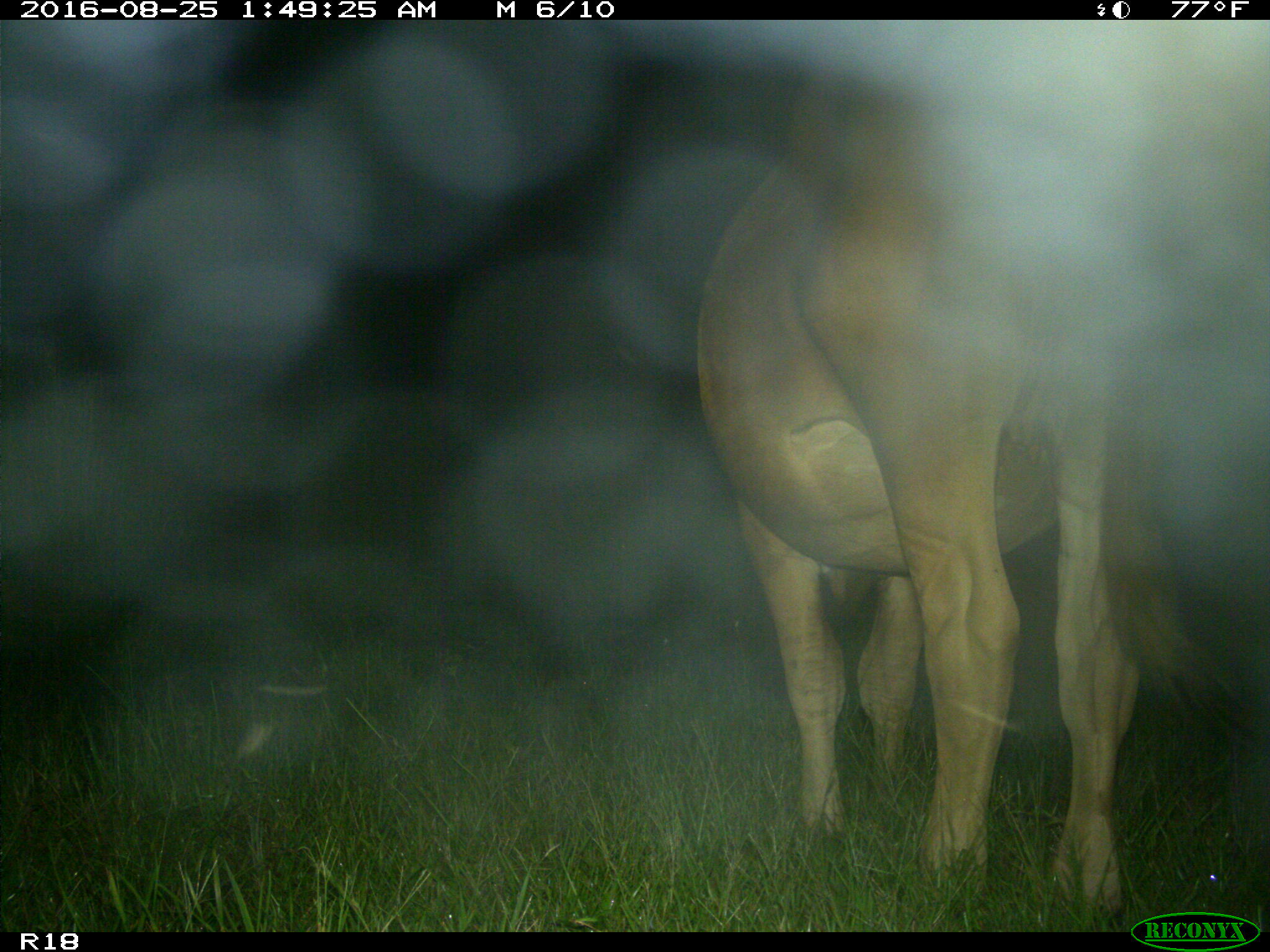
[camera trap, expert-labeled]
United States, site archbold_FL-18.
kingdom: Animalia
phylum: Chordata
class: Mammalia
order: Artiodactyla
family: Bovidae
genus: Bos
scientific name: Bos taurus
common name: domestic cow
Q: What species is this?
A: Bos taurus (domestic cow).